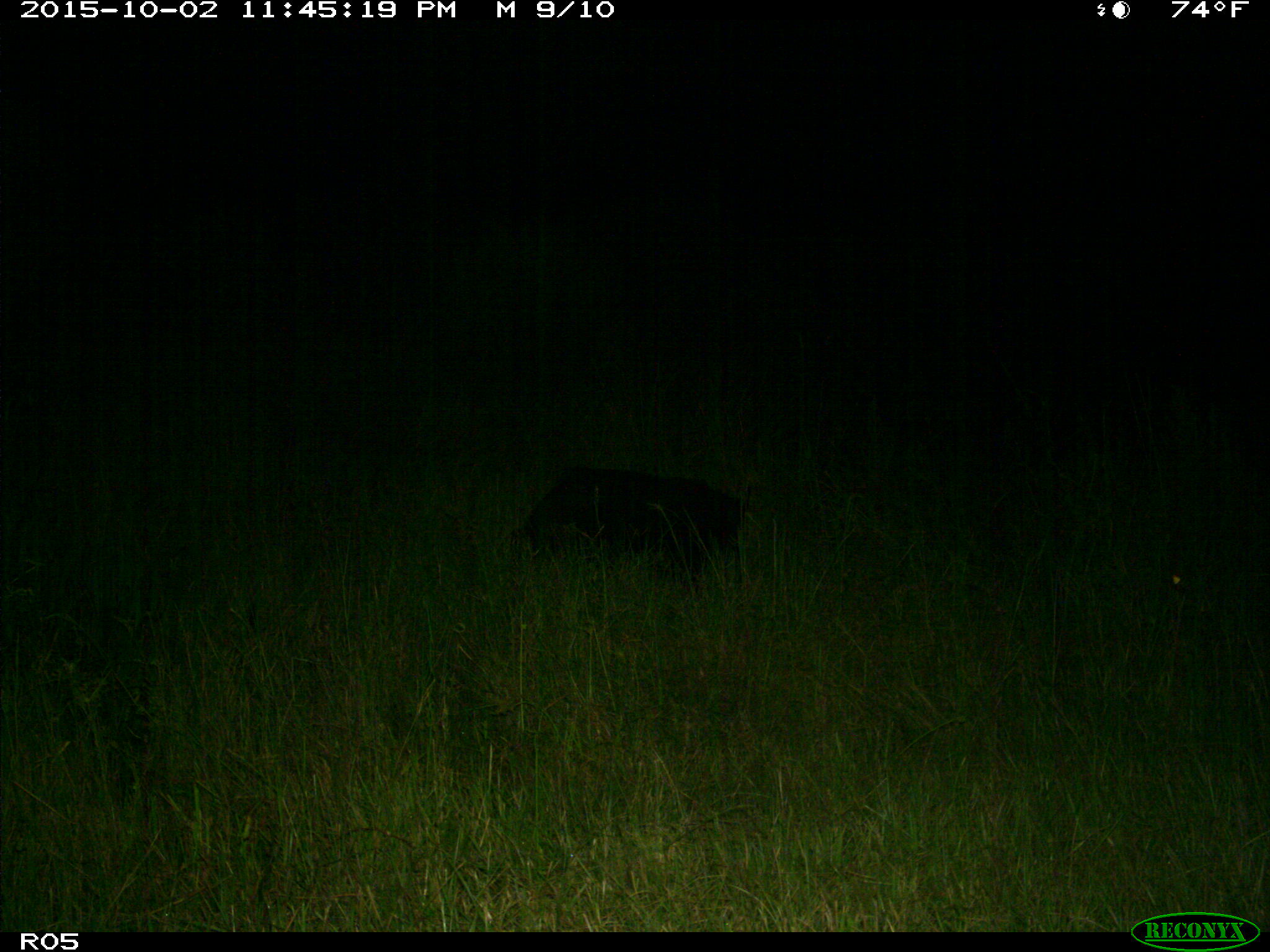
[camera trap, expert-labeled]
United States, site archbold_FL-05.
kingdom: Animalia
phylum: Chordata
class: Mammalia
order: Artiodactyla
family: Suidae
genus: Sus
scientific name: Sus scrofa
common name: wild boar